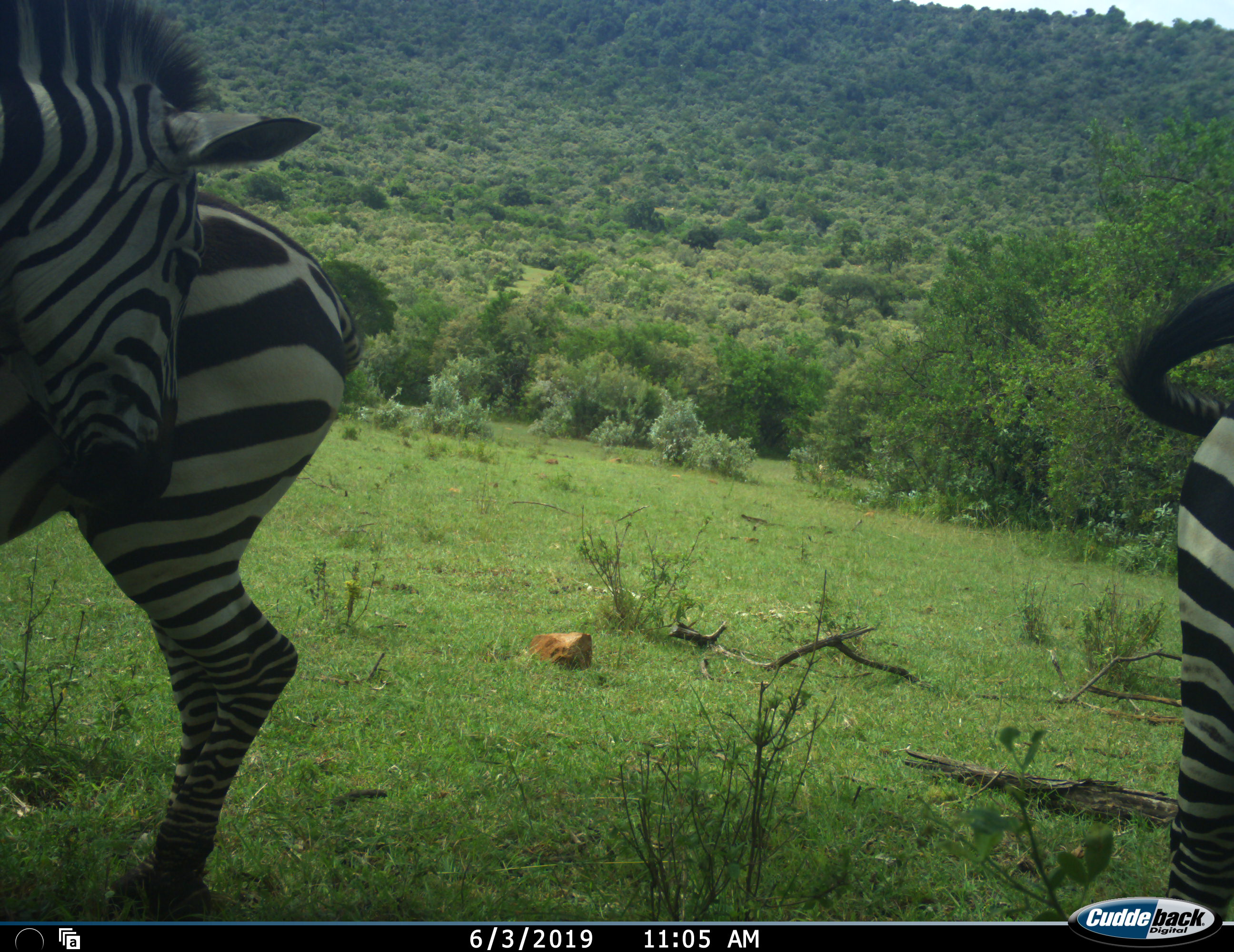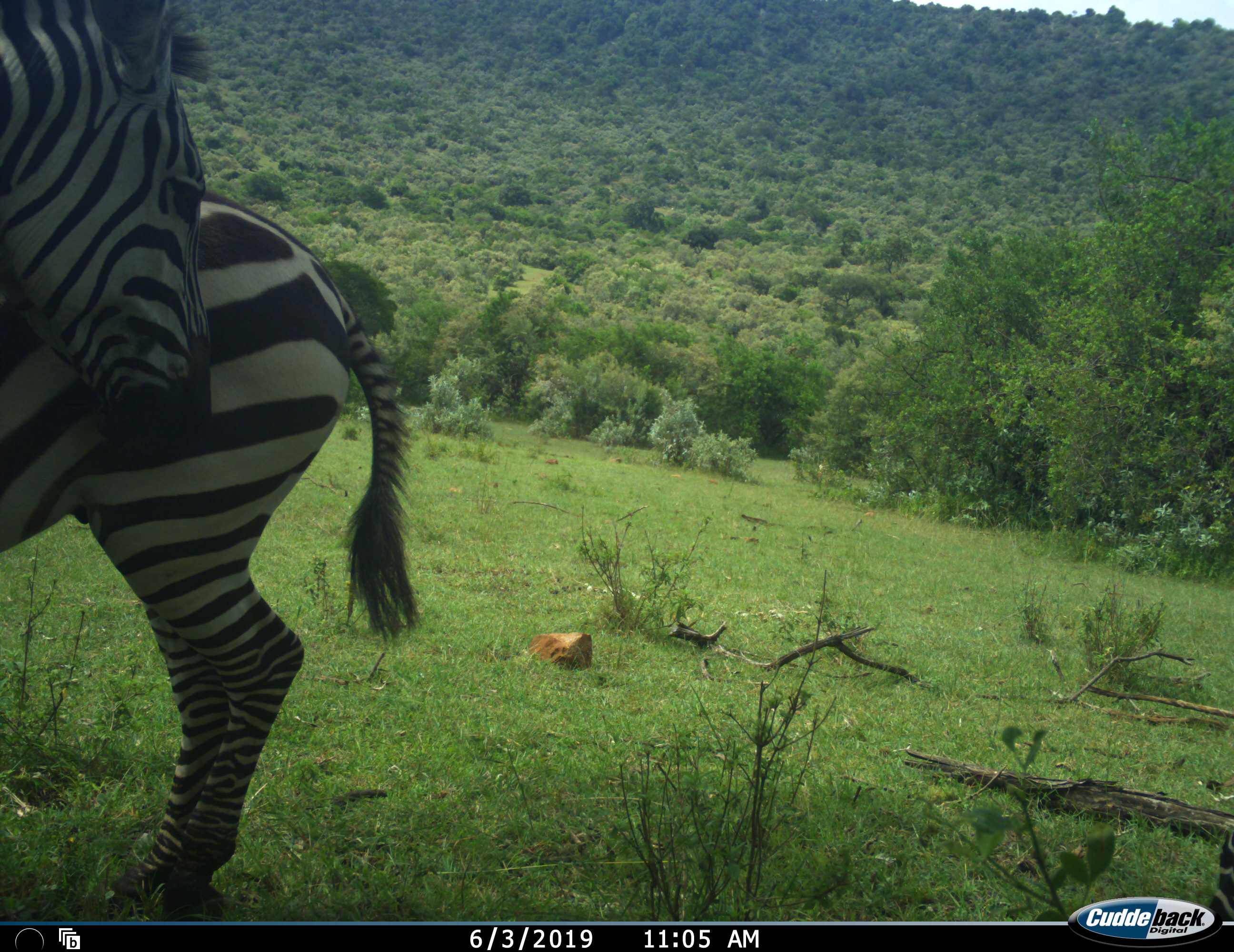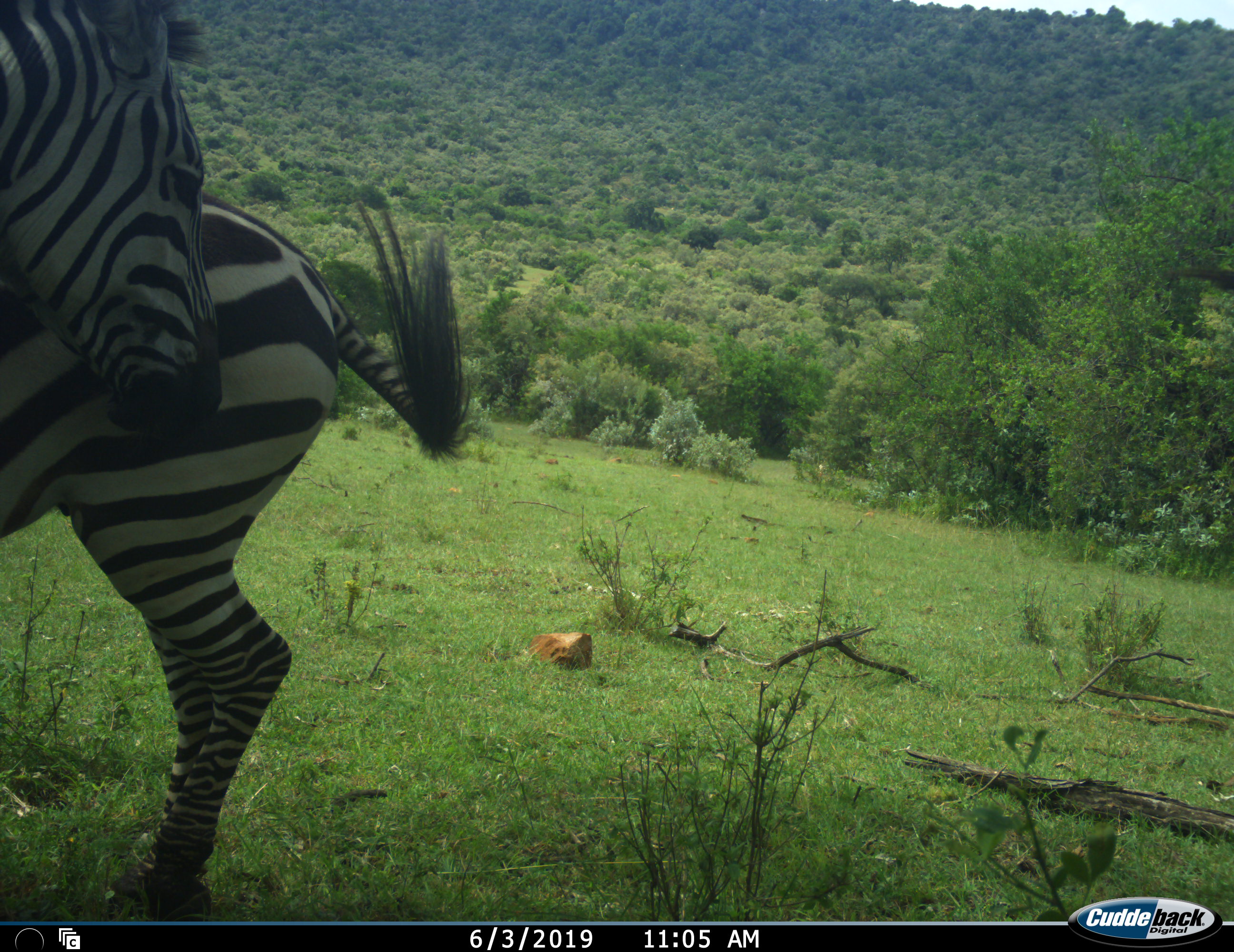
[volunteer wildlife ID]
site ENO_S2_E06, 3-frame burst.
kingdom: Animalia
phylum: Chordata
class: Mammalia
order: Perissodactyla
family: Equidae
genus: Equus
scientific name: Equus quagga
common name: plains zebra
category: zebraplains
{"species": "zebraplains (plains zebra) (Equus quagga)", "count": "3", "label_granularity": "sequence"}